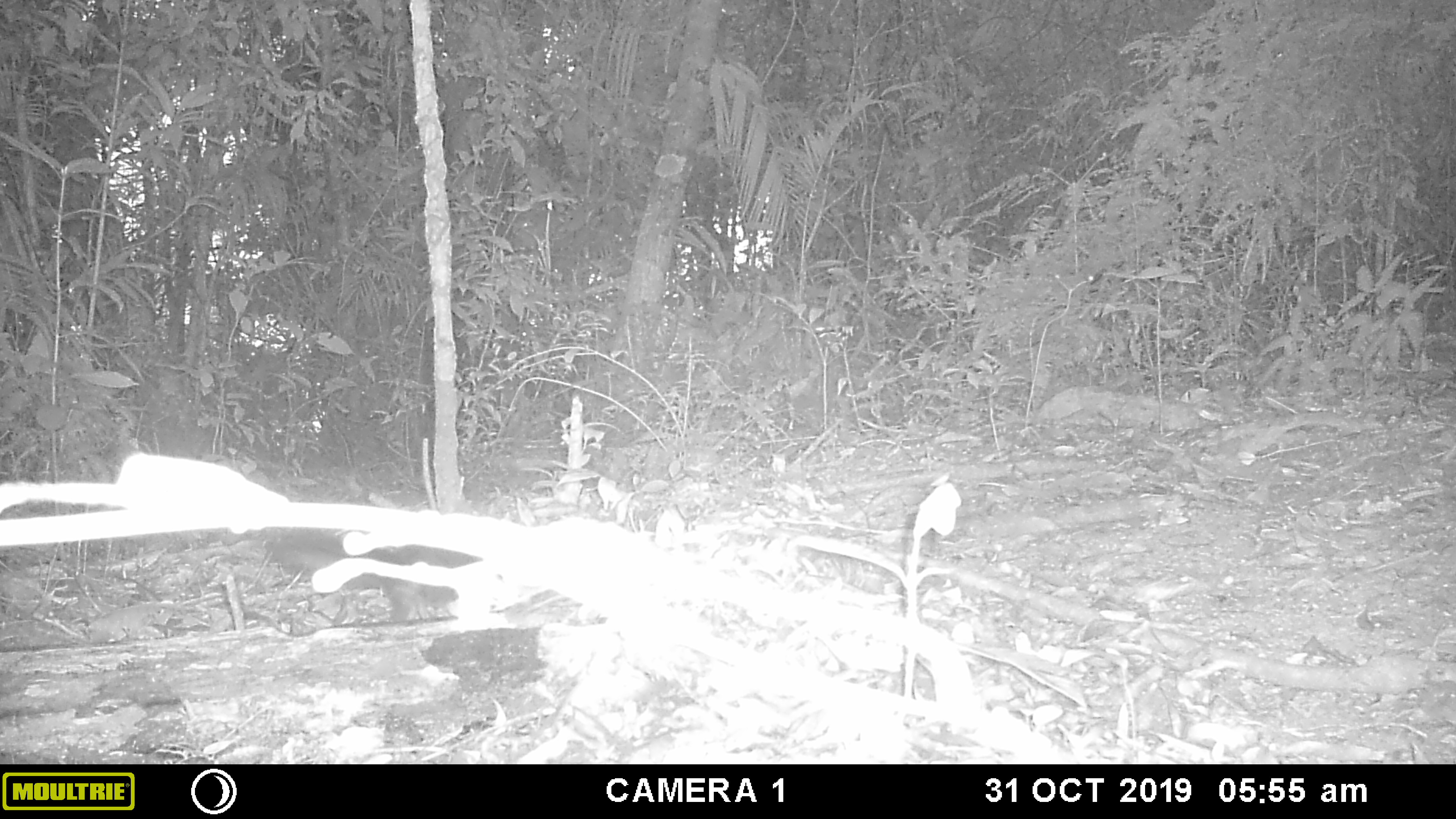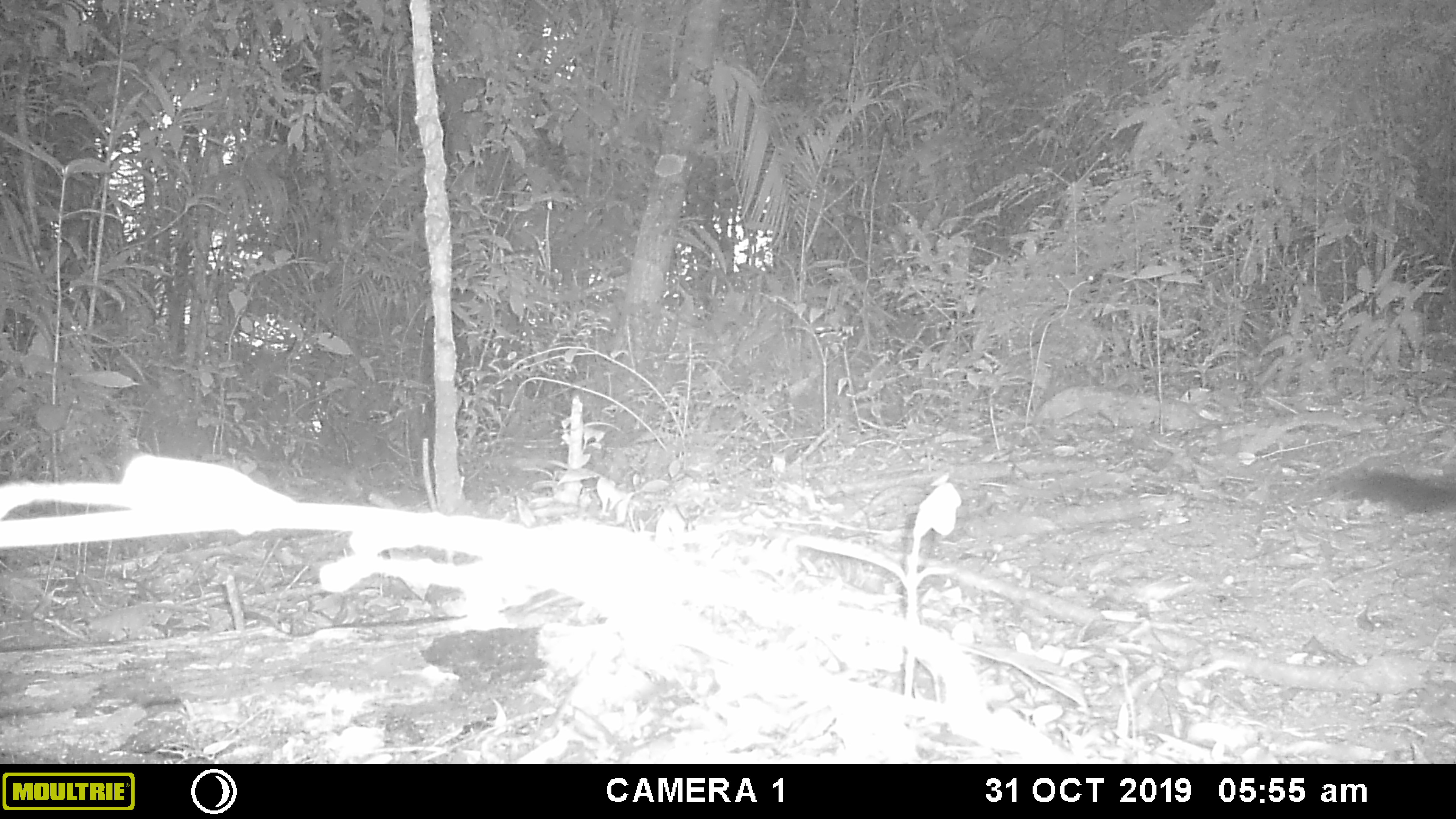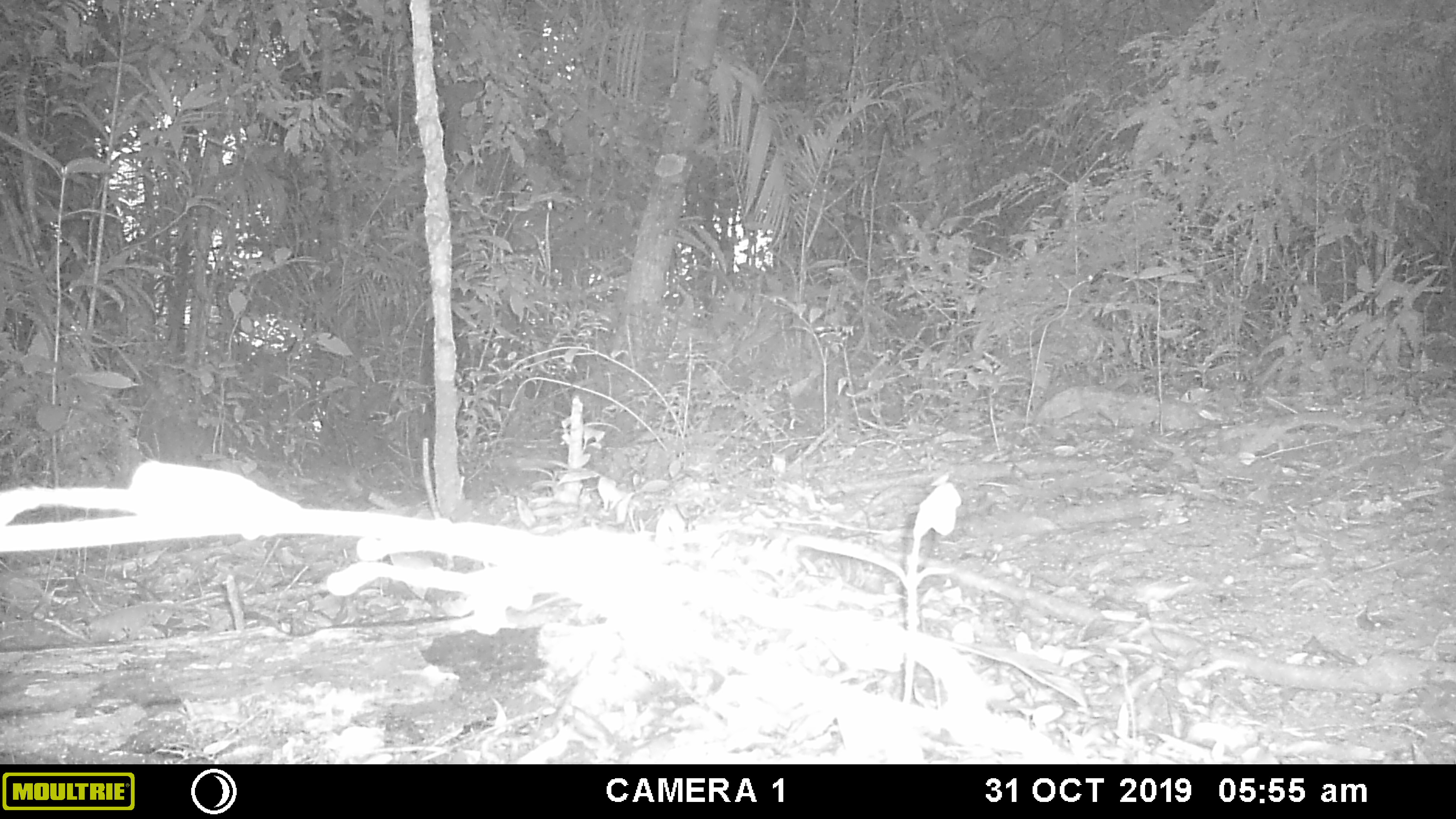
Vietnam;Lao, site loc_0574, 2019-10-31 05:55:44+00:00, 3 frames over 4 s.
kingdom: Animalia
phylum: Chordata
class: Mammalia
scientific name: Mammalia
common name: mammal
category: unidentified small mammal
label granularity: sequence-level